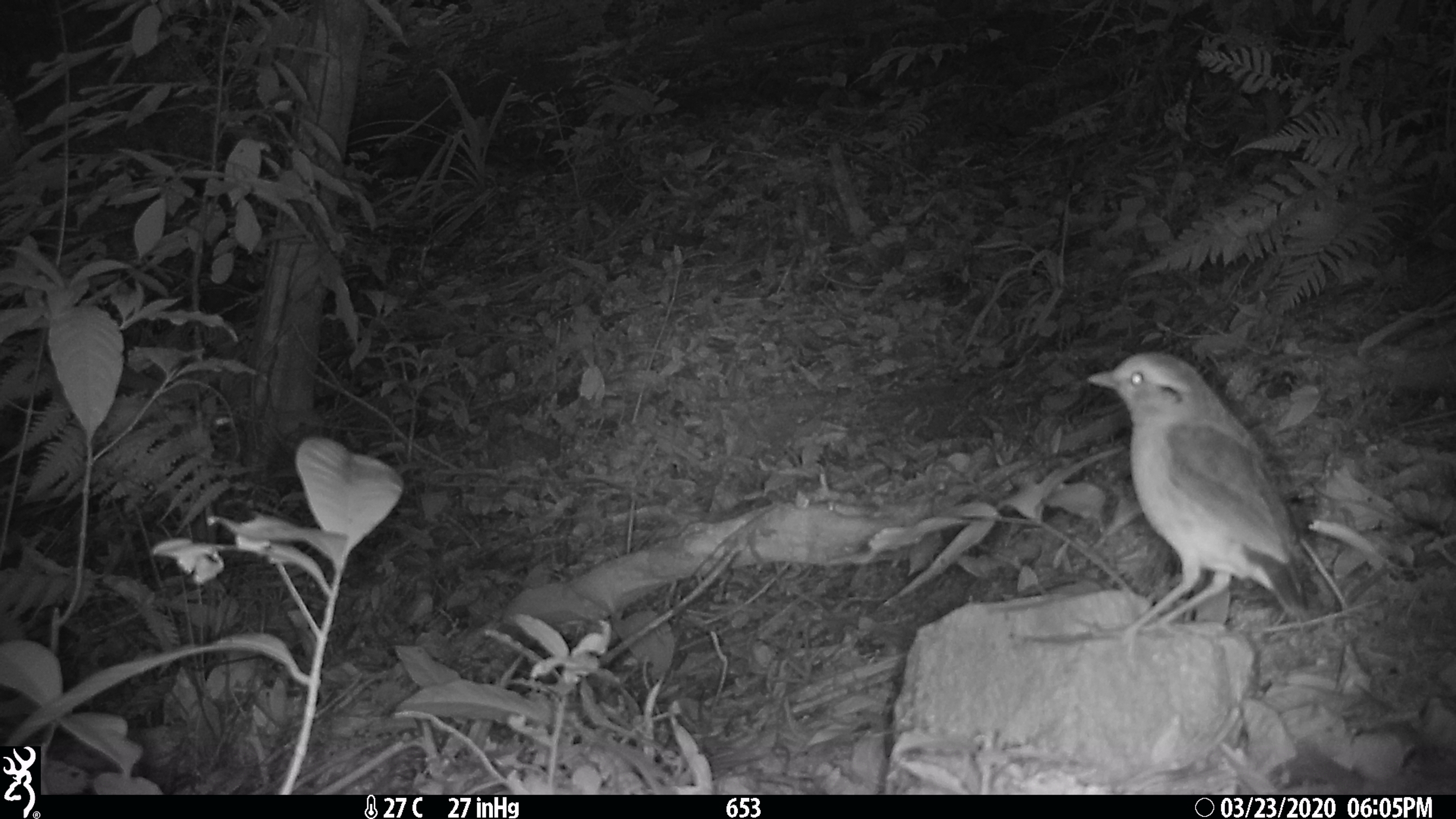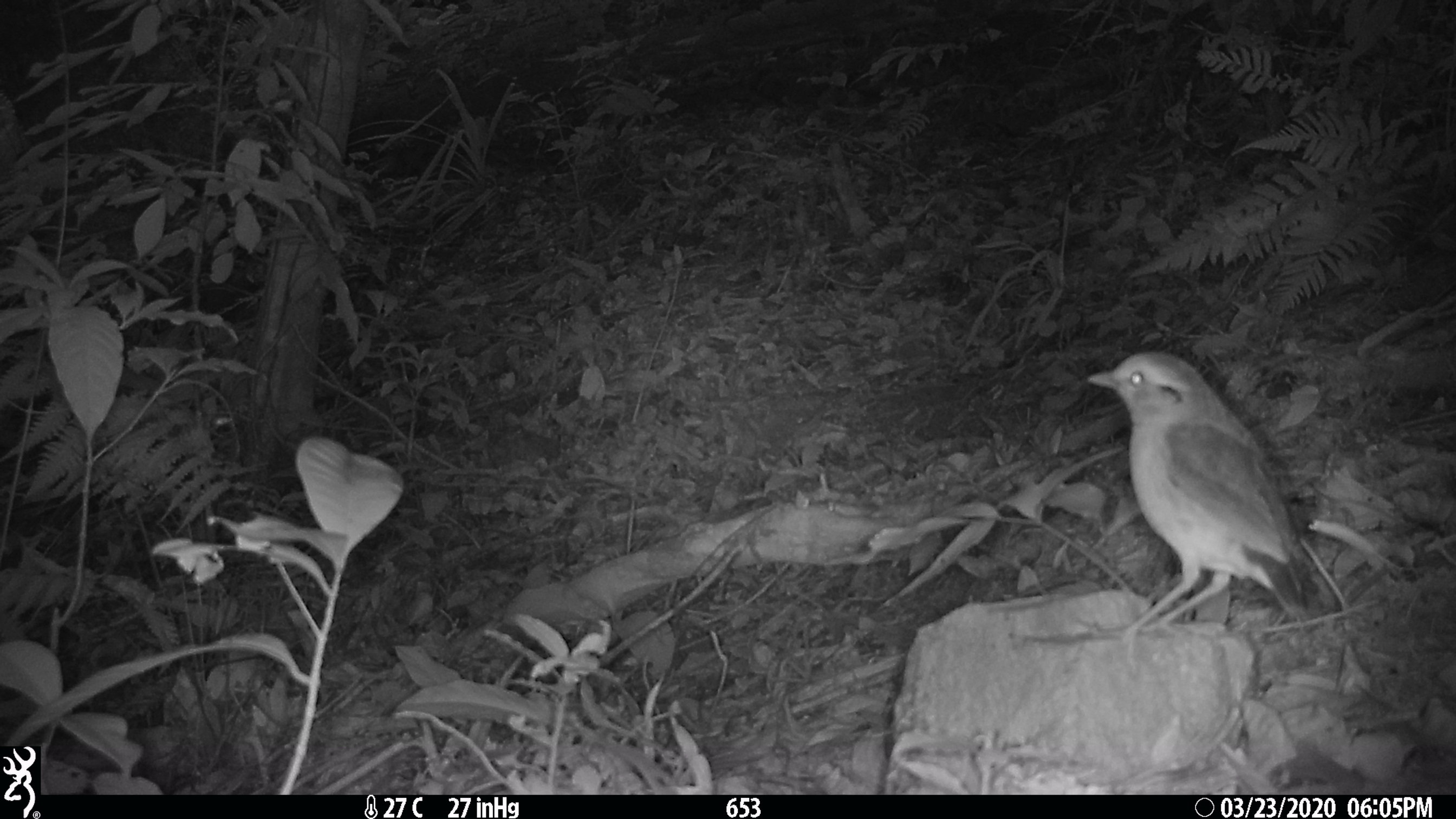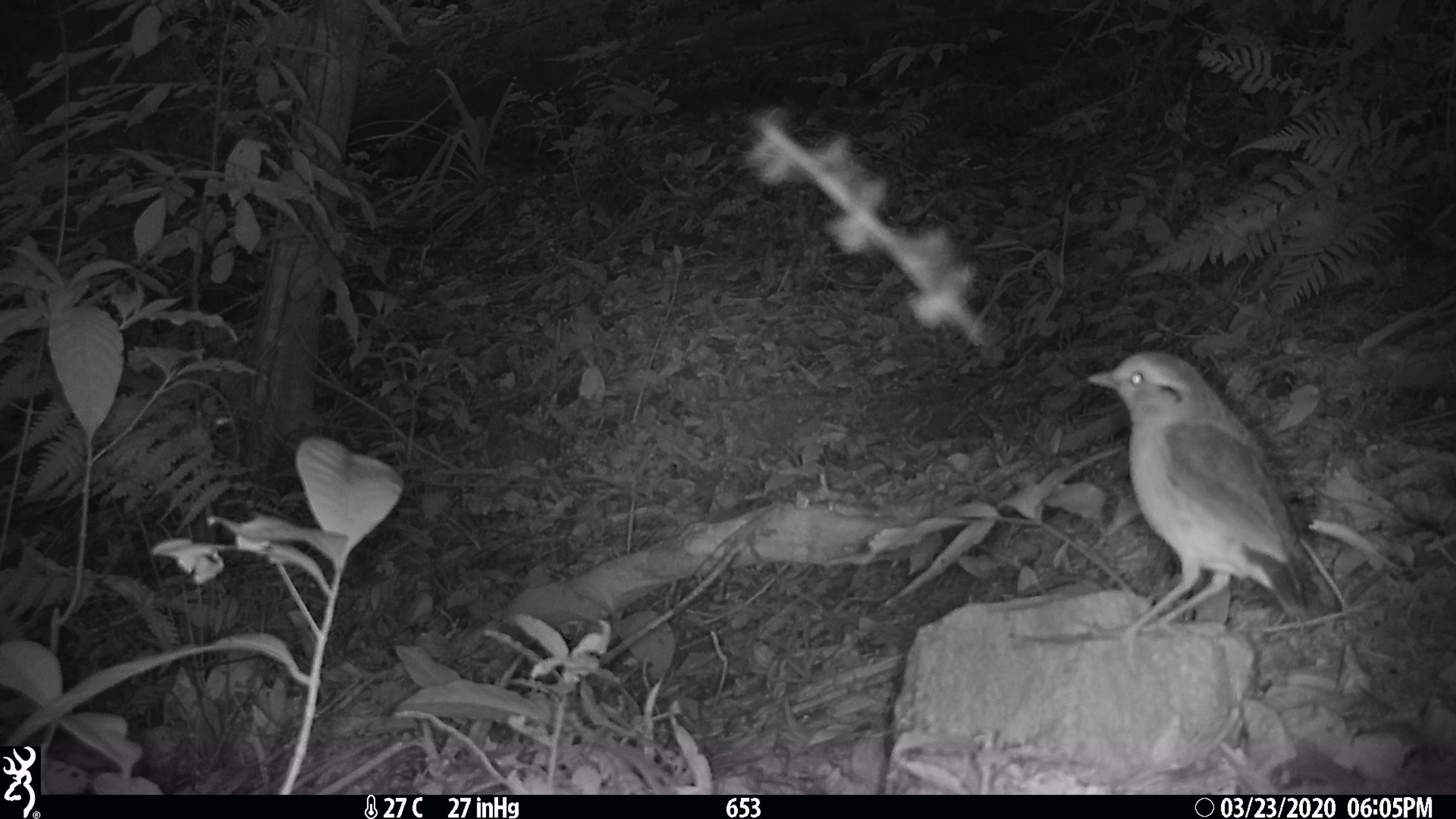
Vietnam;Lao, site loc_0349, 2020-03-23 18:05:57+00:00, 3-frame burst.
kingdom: Animalia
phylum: Chordata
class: Aves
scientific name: Aves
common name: bird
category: unidentified bird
Unidentified bird (bird) (Aves). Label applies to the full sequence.